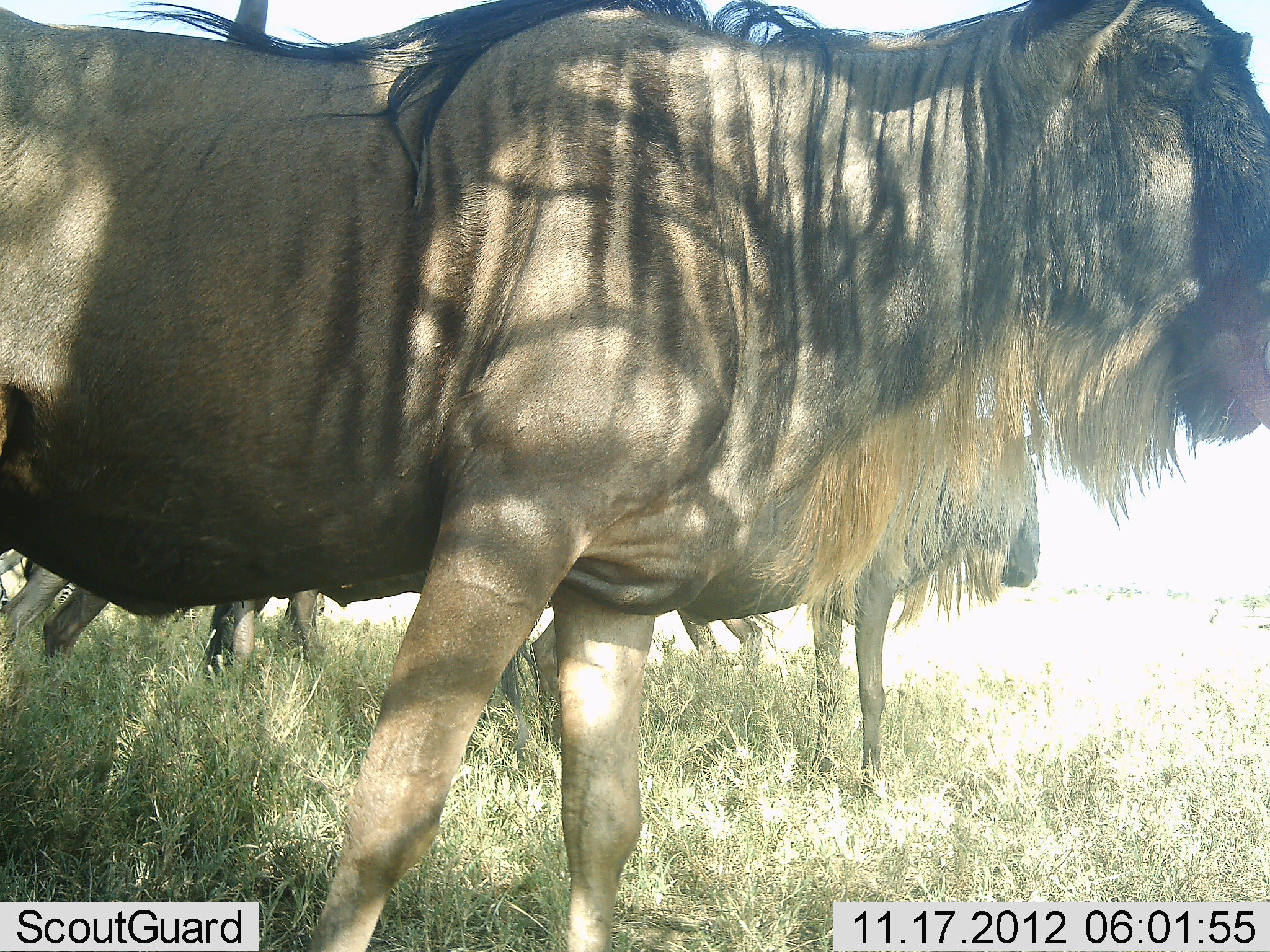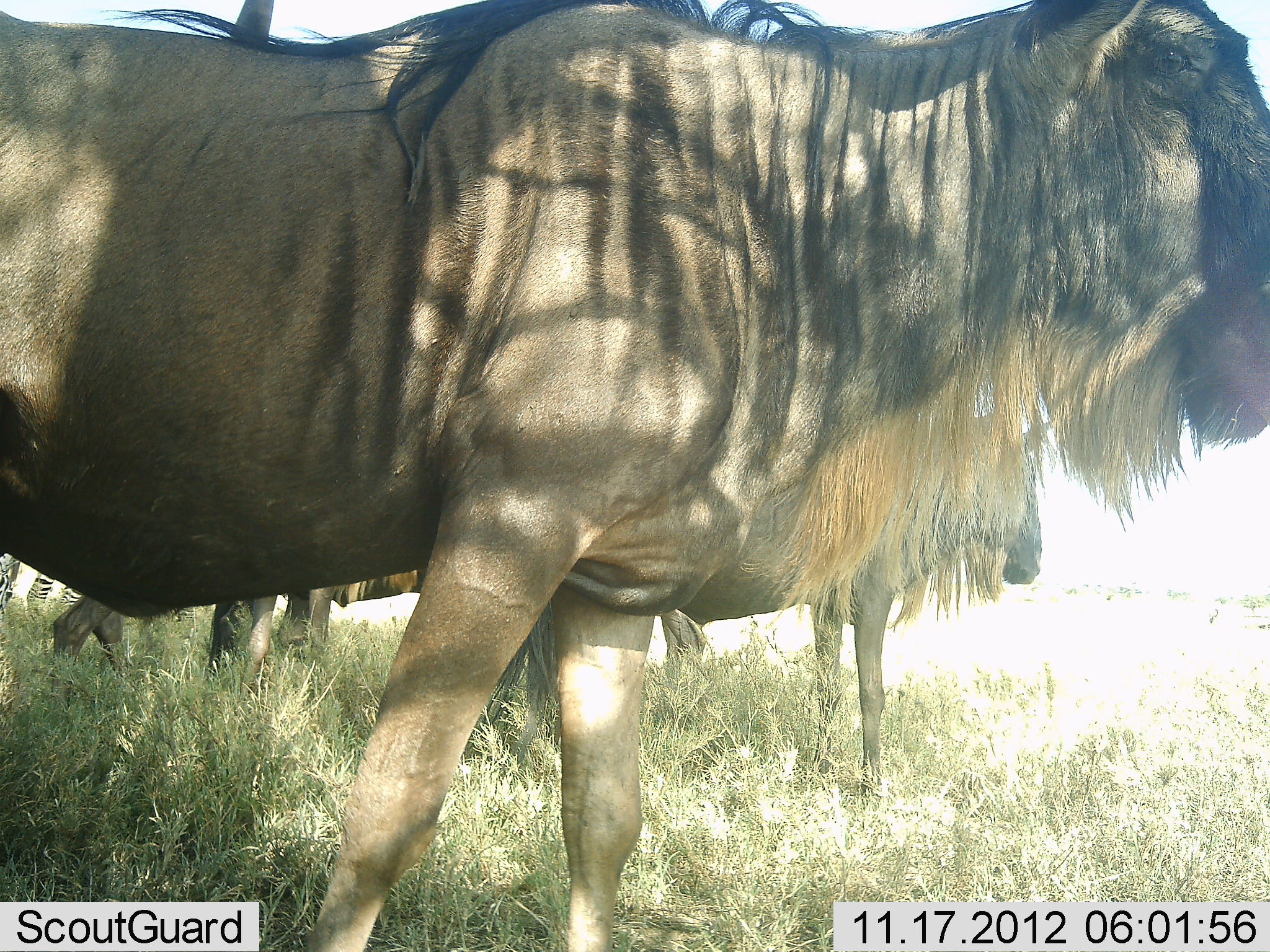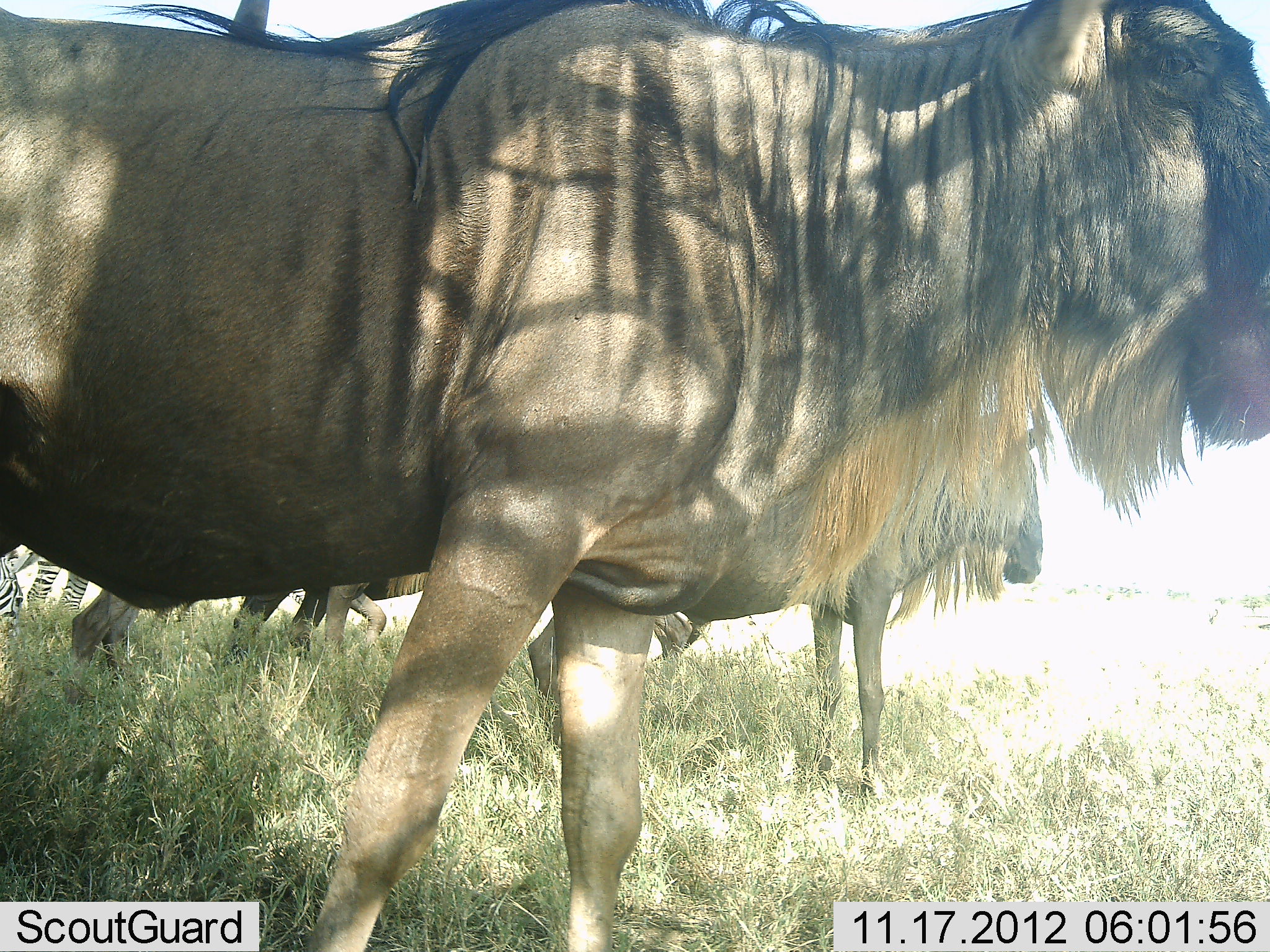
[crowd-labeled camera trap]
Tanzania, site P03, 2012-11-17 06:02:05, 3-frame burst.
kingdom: Animalia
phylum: Chordata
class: Mammalia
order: Artiodactyla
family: Bovidae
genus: Connochaetes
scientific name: Connochaetes taurinus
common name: blue wildebeest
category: wildebeest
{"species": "wildebeest (blue wildebeest) (Connochaetes taurinus)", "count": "4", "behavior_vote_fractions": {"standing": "93%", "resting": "7%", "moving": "21%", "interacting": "7%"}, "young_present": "0%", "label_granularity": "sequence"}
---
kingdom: Animalia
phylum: Chordata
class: Mammalia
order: Perissodactyla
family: Equidae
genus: Equus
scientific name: Equus quagga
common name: plains zebra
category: zebra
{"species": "zebra (plains zebra) (Equus quagga)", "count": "1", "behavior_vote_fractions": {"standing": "80%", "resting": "0%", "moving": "0%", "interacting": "0%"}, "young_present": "0%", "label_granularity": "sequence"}